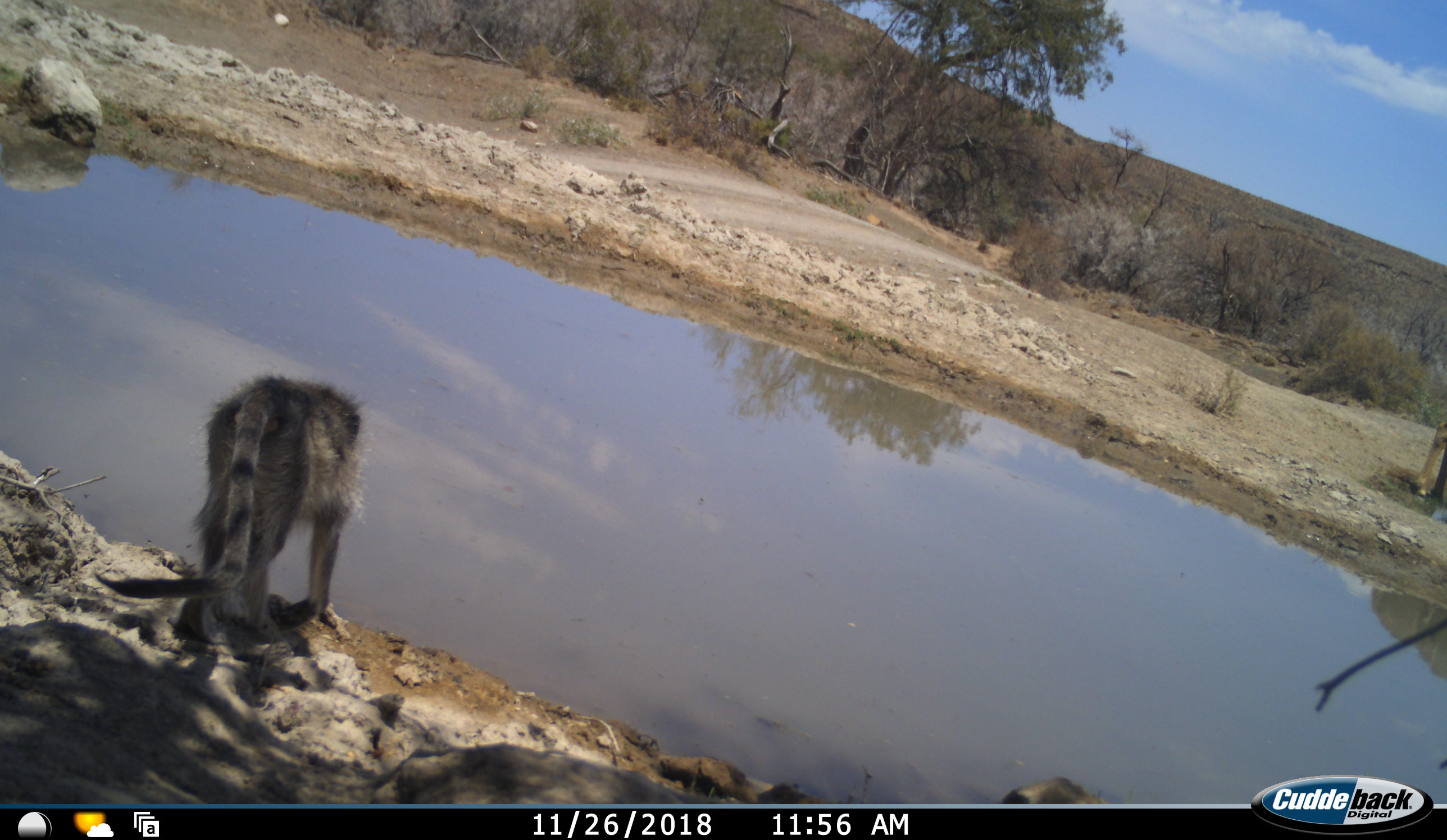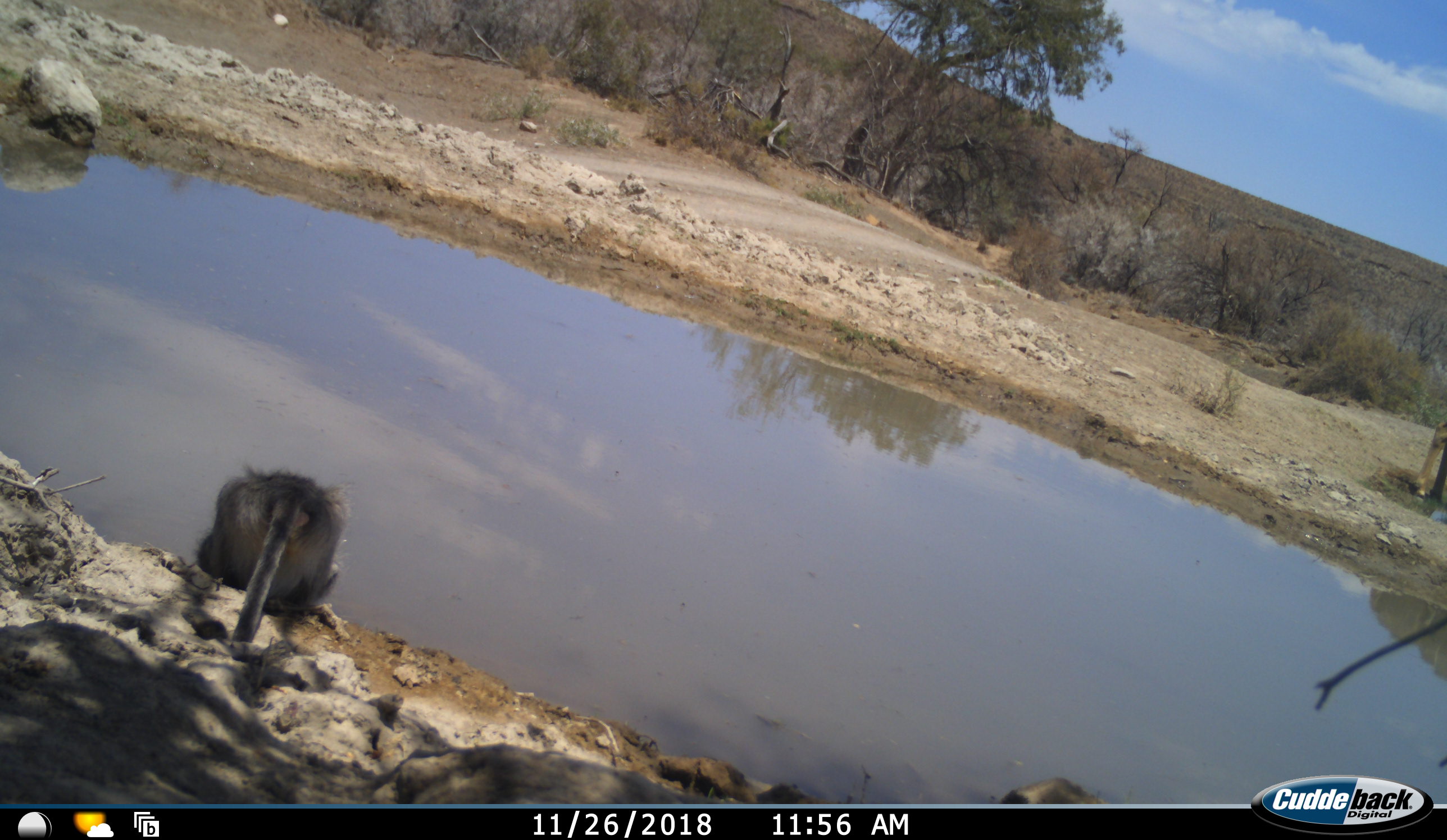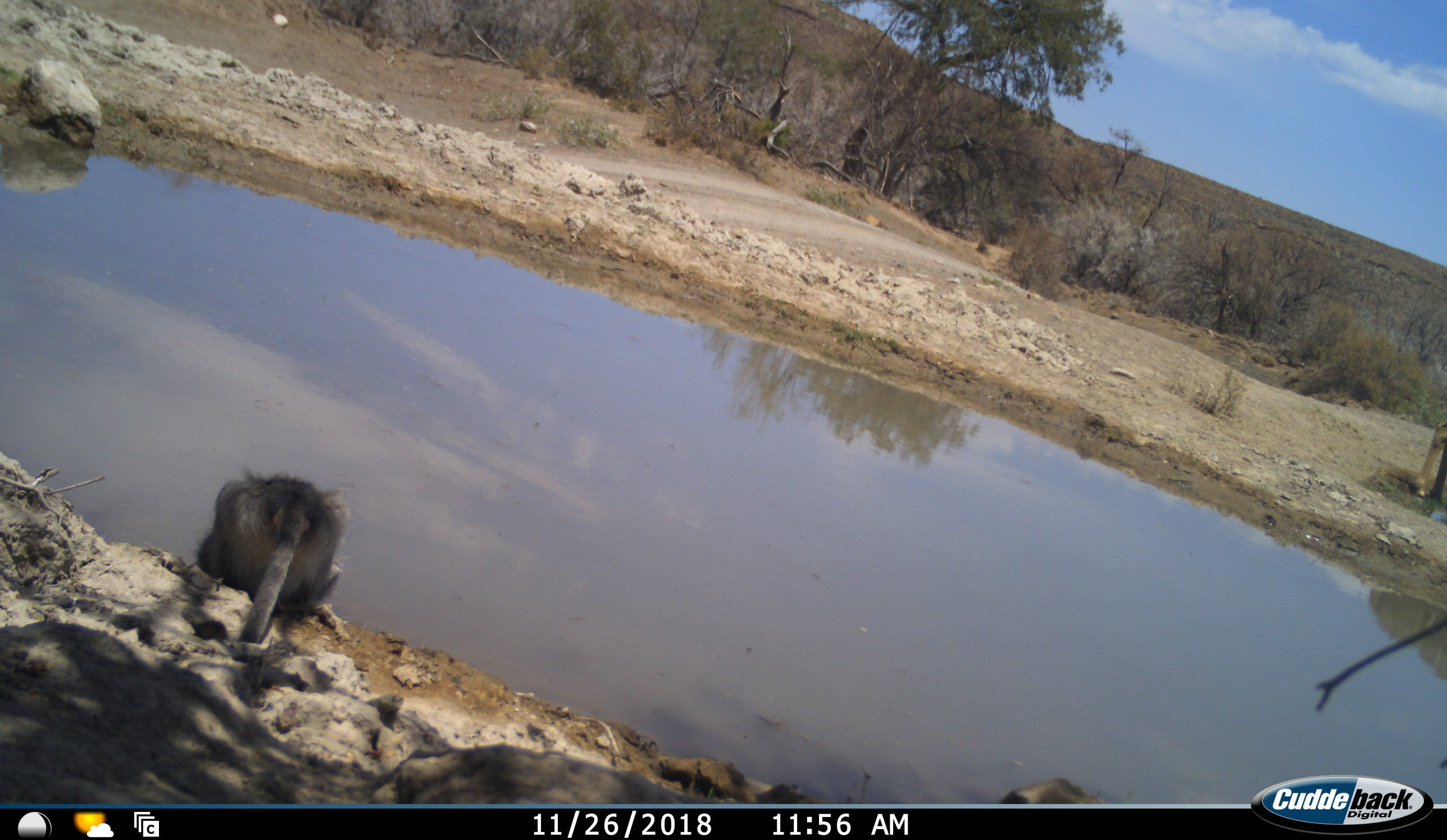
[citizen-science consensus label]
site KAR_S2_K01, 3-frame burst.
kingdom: Animalia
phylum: Chordata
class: Mammalia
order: Primates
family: Cercopithecidae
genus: Chlorocebus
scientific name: Chlorocebus pygerythrus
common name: vervet monkey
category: monkeyvervet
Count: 1.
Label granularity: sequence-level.